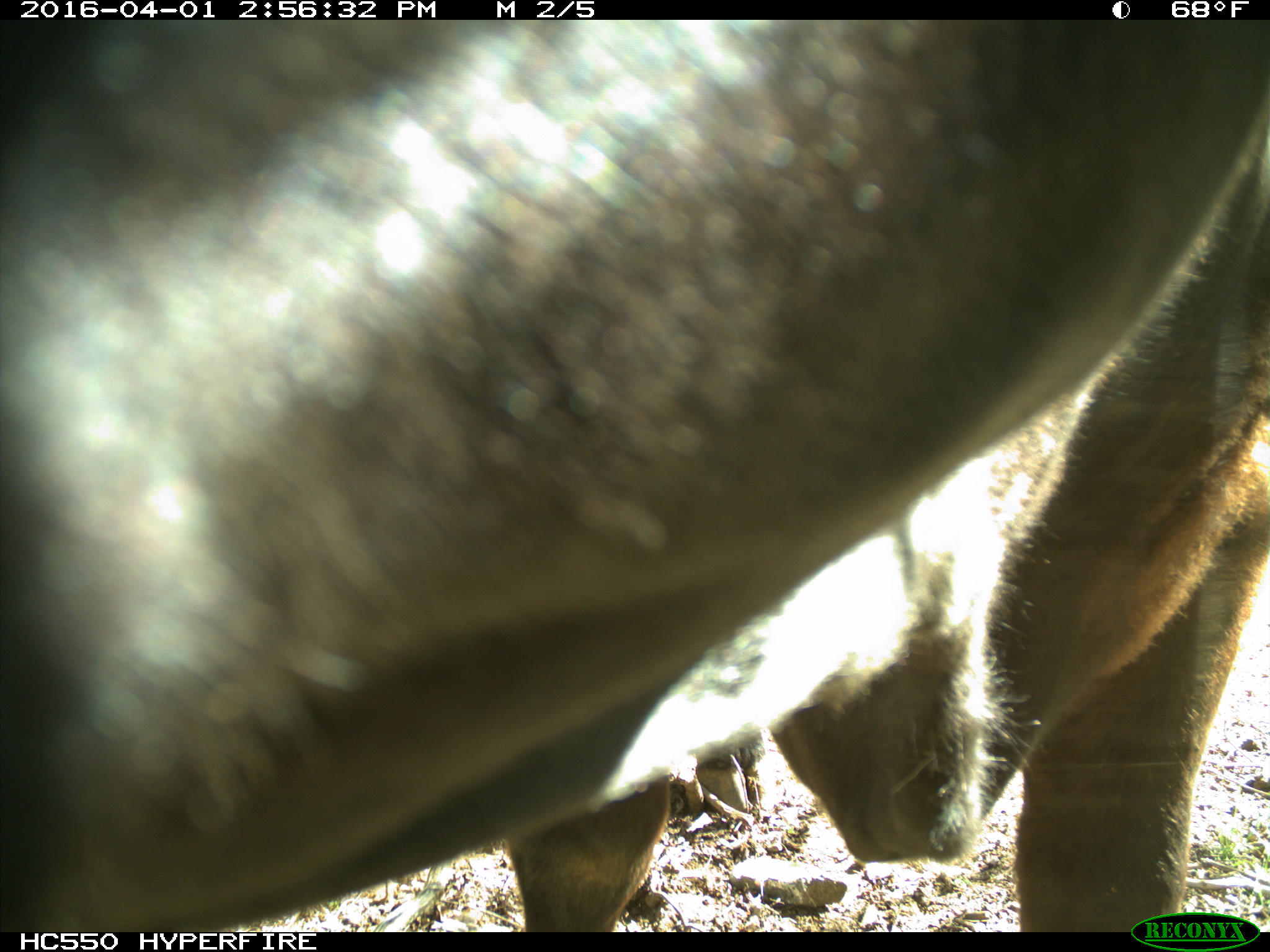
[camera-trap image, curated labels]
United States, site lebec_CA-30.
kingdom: Animalia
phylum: Chordata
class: Mammalia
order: Artiodactyla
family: Bovidae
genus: Bos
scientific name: Bos taurus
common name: domestic cow